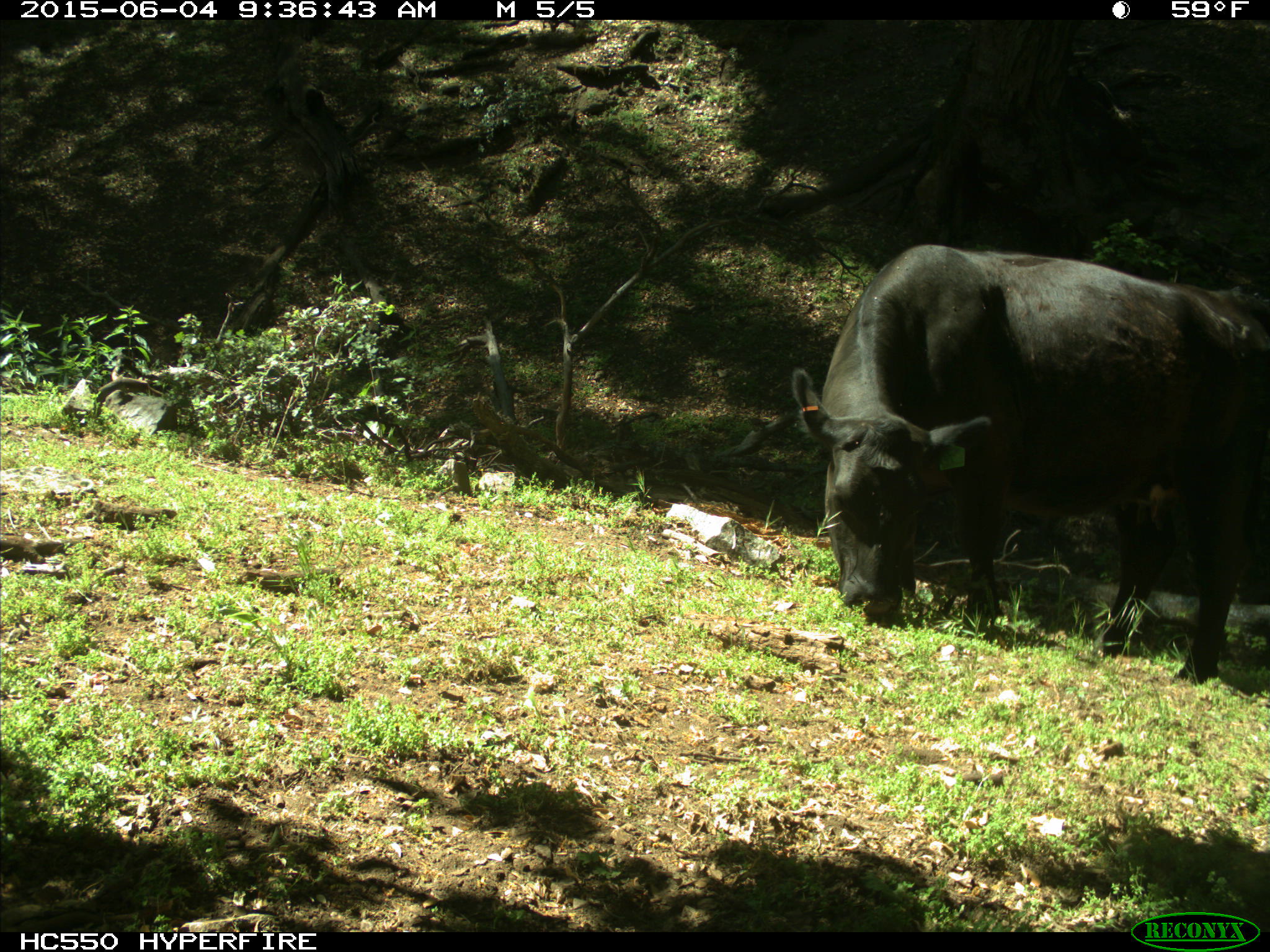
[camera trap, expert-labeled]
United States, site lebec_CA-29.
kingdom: Animalia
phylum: Chordata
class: Mammalia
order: Artiodactyla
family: Bovidae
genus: Bos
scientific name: Bos taurus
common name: domestic cow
Bos taurus (domestic cow).